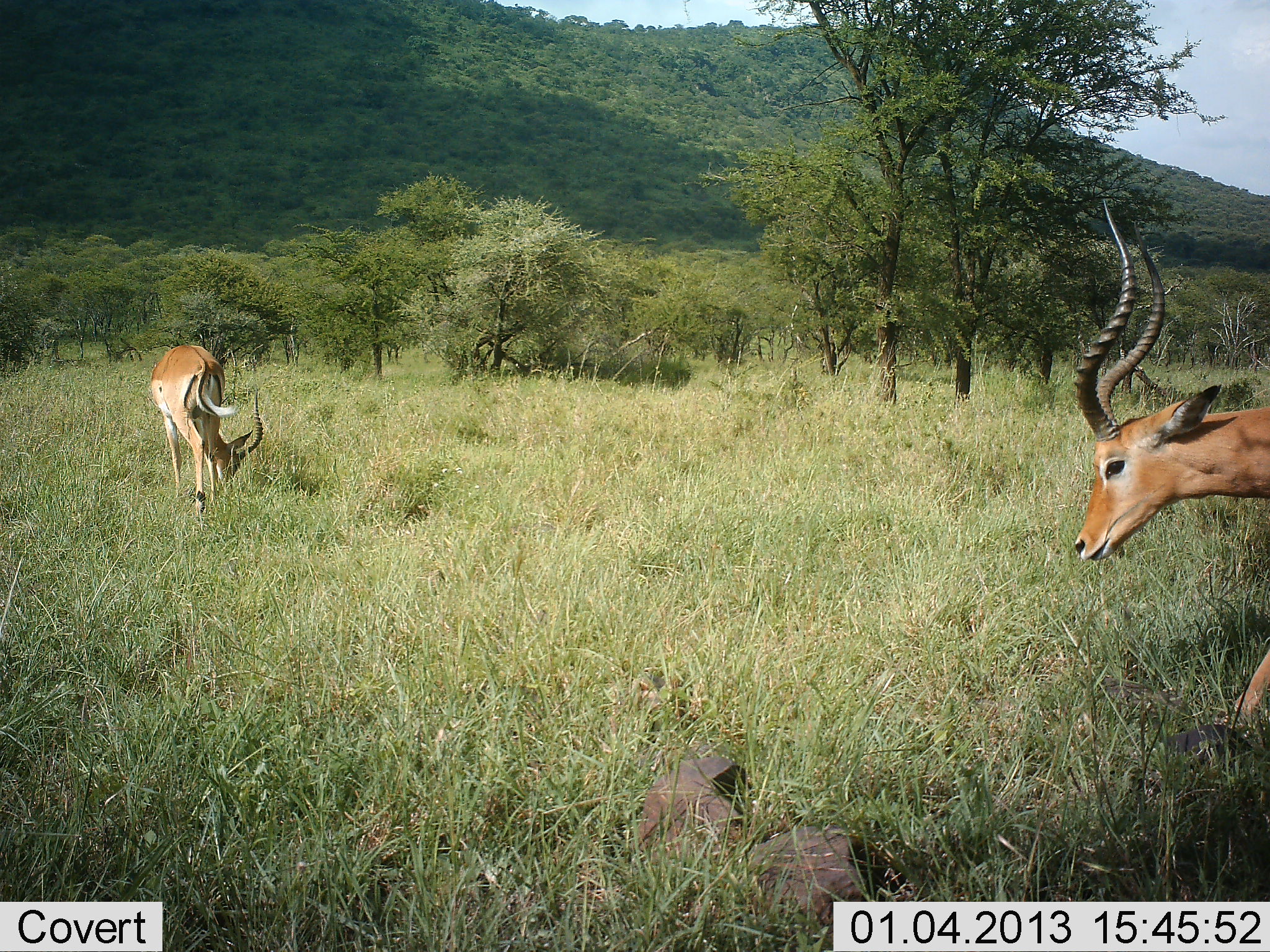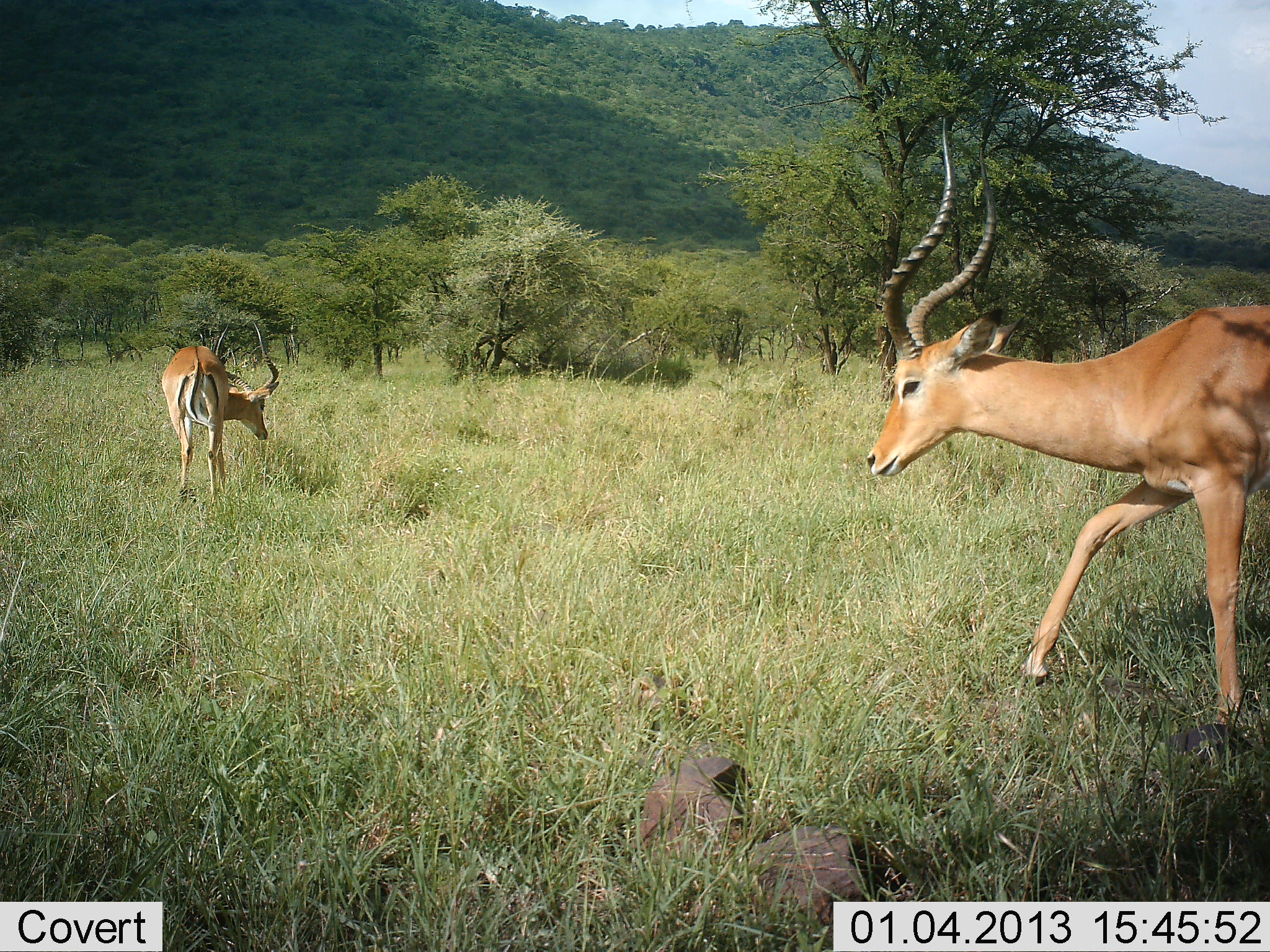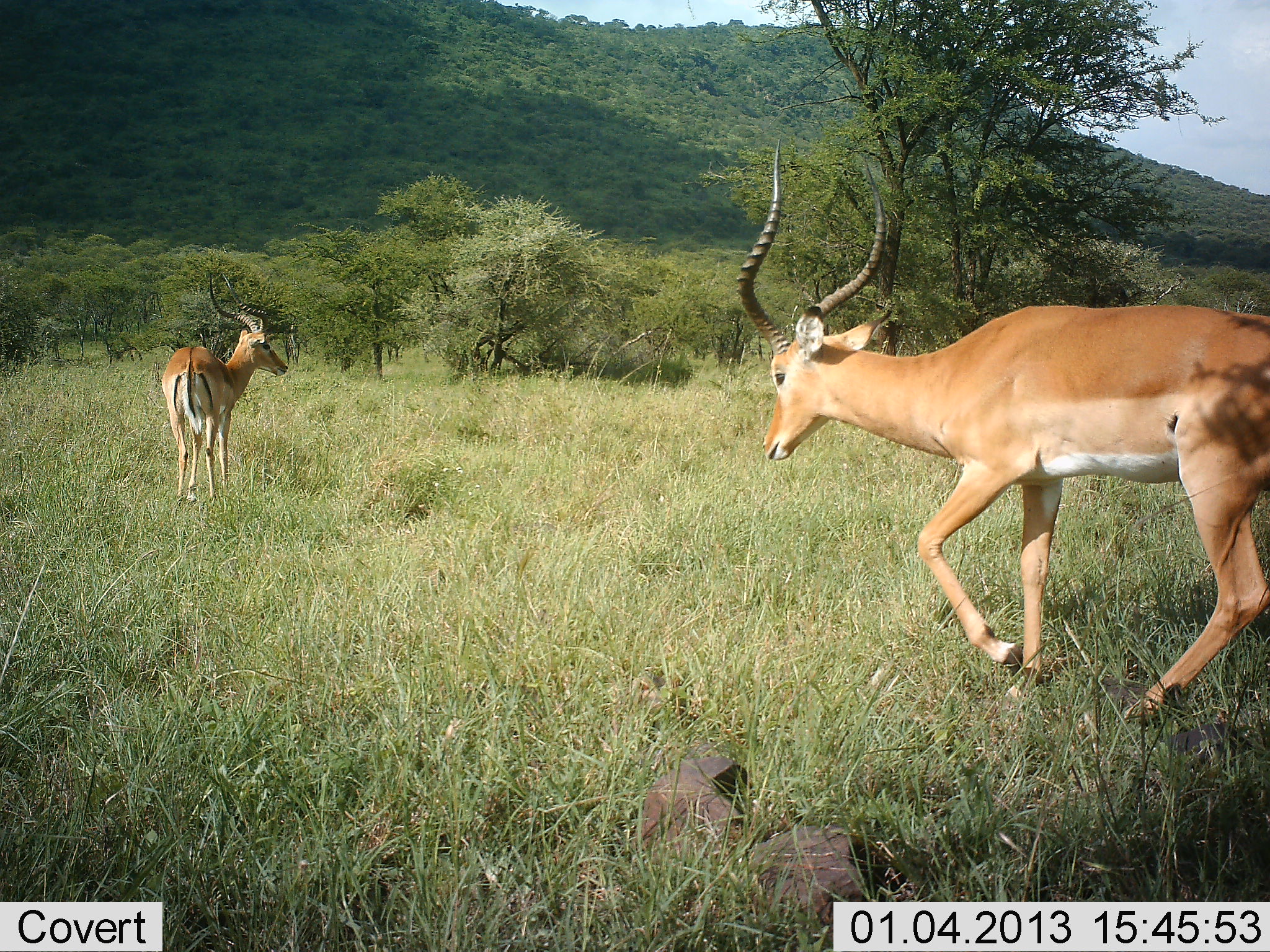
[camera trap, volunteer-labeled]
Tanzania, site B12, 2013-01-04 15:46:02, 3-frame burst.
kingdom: Animalia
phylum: Chordata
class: Mammalia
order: Artiodactyla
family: Bovidae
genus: Aepyceros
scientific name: Aepyceros melampus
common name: impala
Impala (Aepyceros melampus), count 2. Behavior (volunteer vote fractions): standing 23%, resting 0%, moving 87%, interacting 3%. Young present (vote fraction): 0%. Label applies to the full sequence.